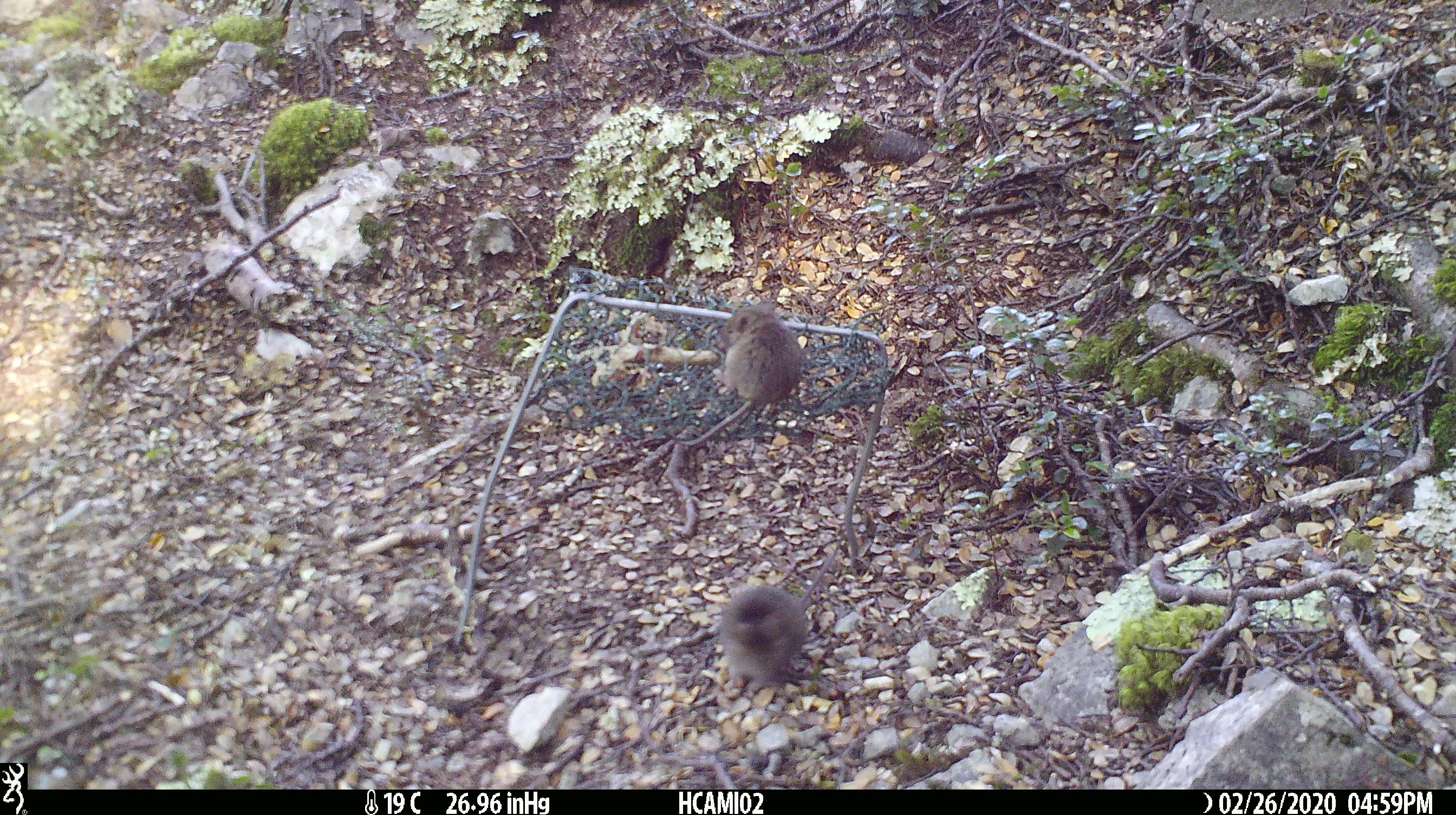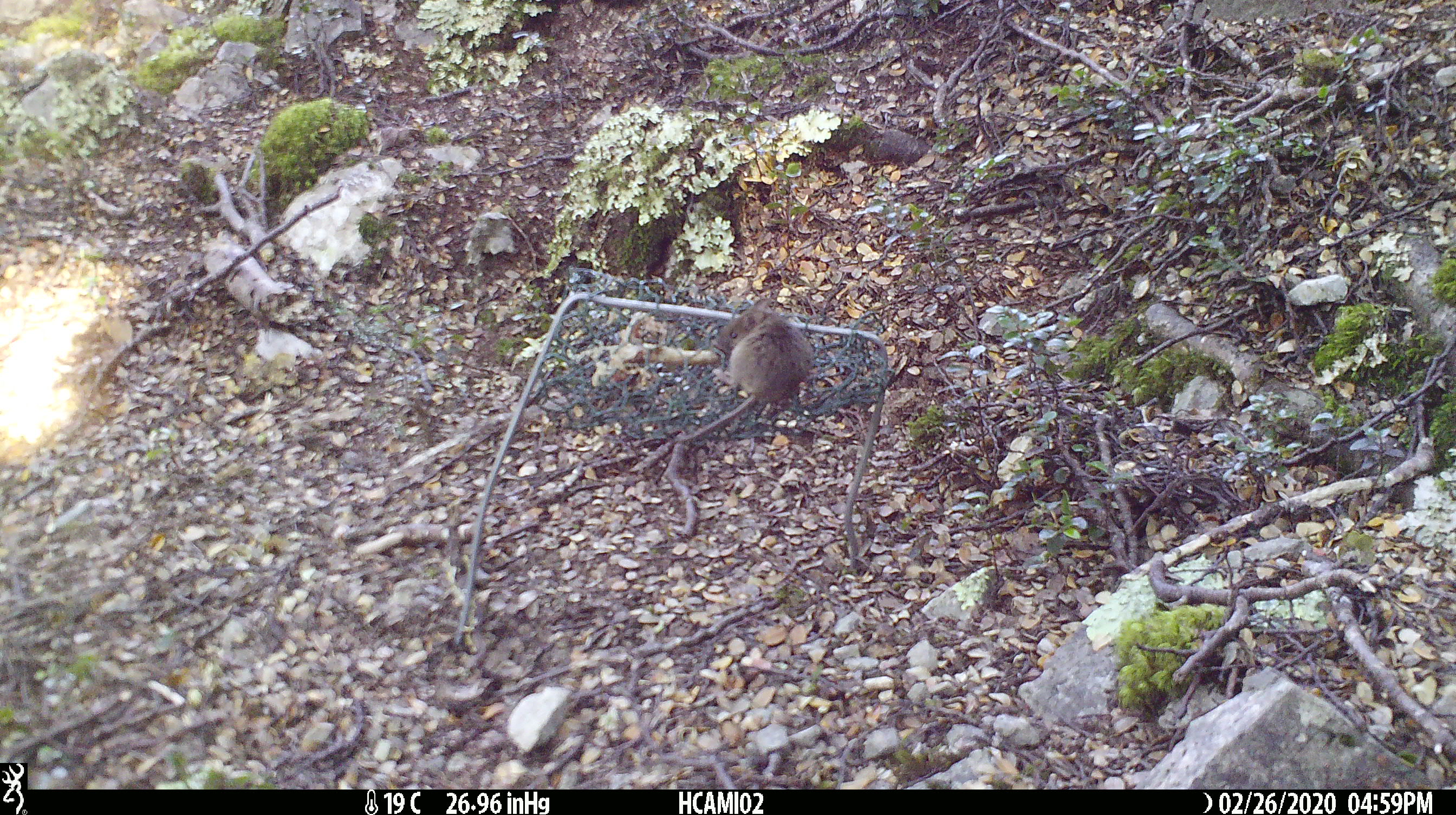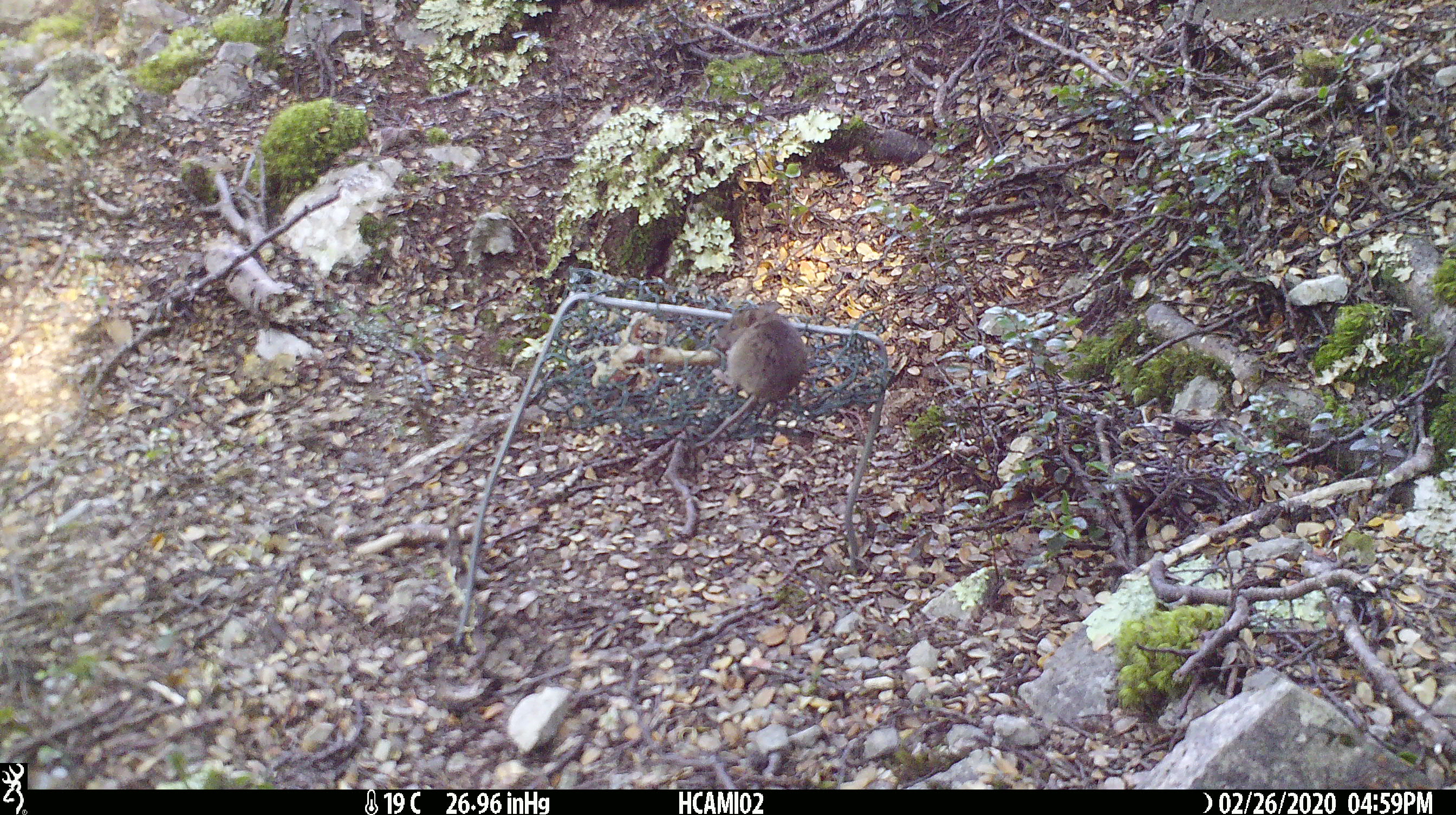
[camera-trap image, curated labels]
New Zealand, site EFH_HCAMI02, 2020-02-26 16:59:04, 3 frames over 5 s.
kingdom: Animalia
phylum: Chordata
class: Mammalia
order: Rodentia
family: Muridae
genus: Mus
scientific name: Mus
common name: mouse